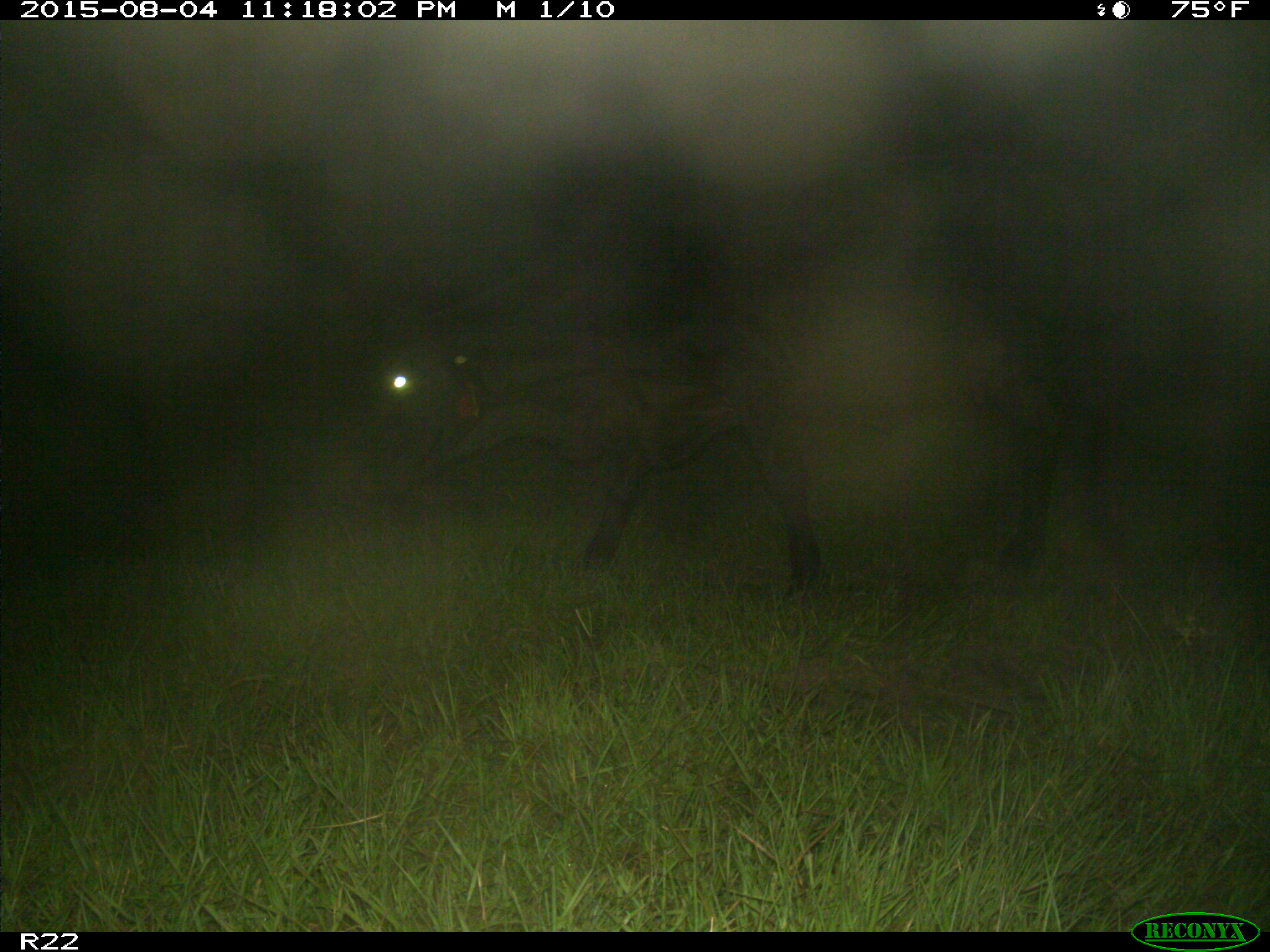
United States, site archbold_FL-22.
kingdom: Animalia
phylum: Chordata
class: Mammalia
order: Artiodactyla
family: Bovidae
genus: Bos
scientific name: Bos taurus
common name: domestic cow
Bos taurus (domestic cow).